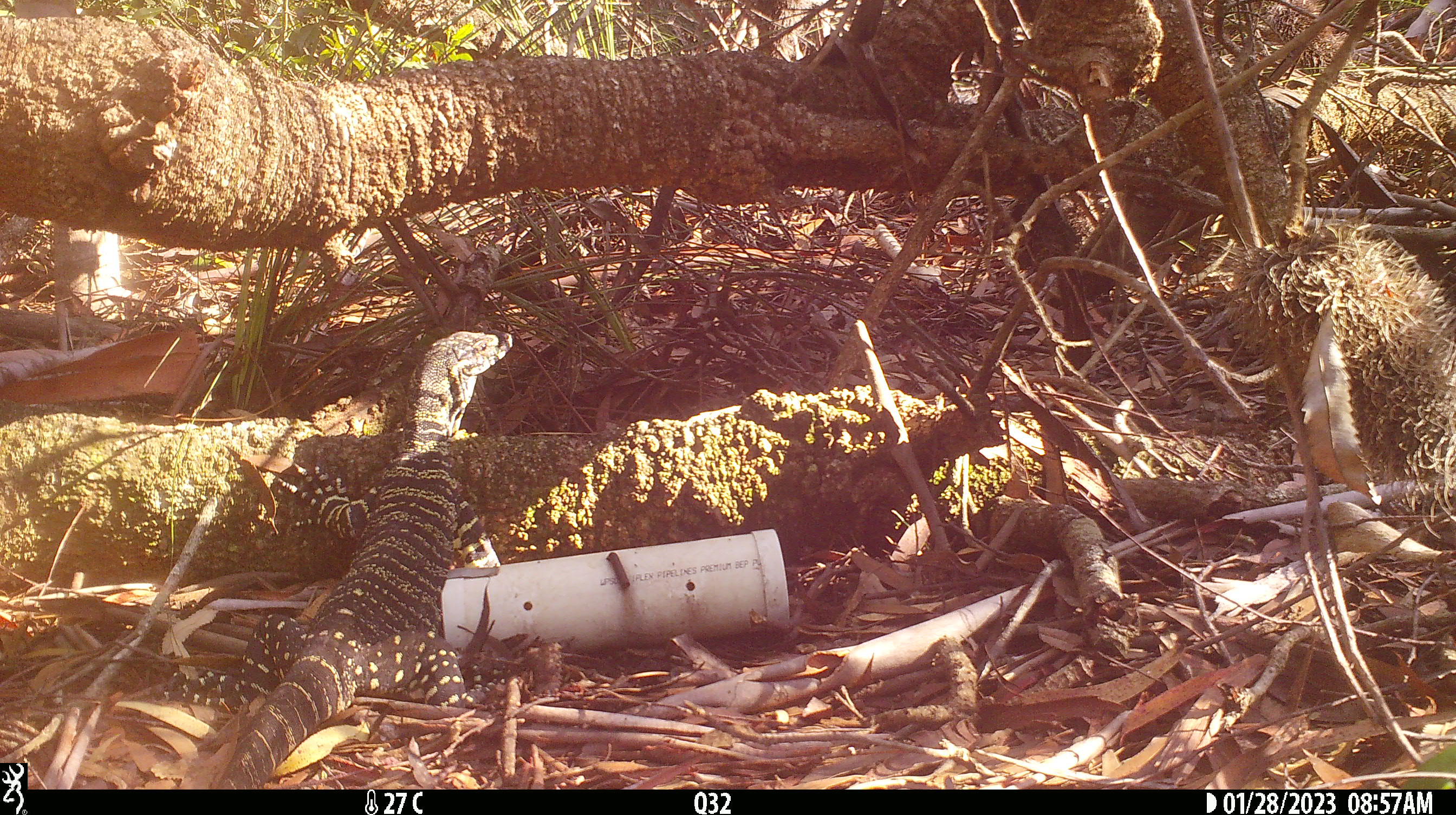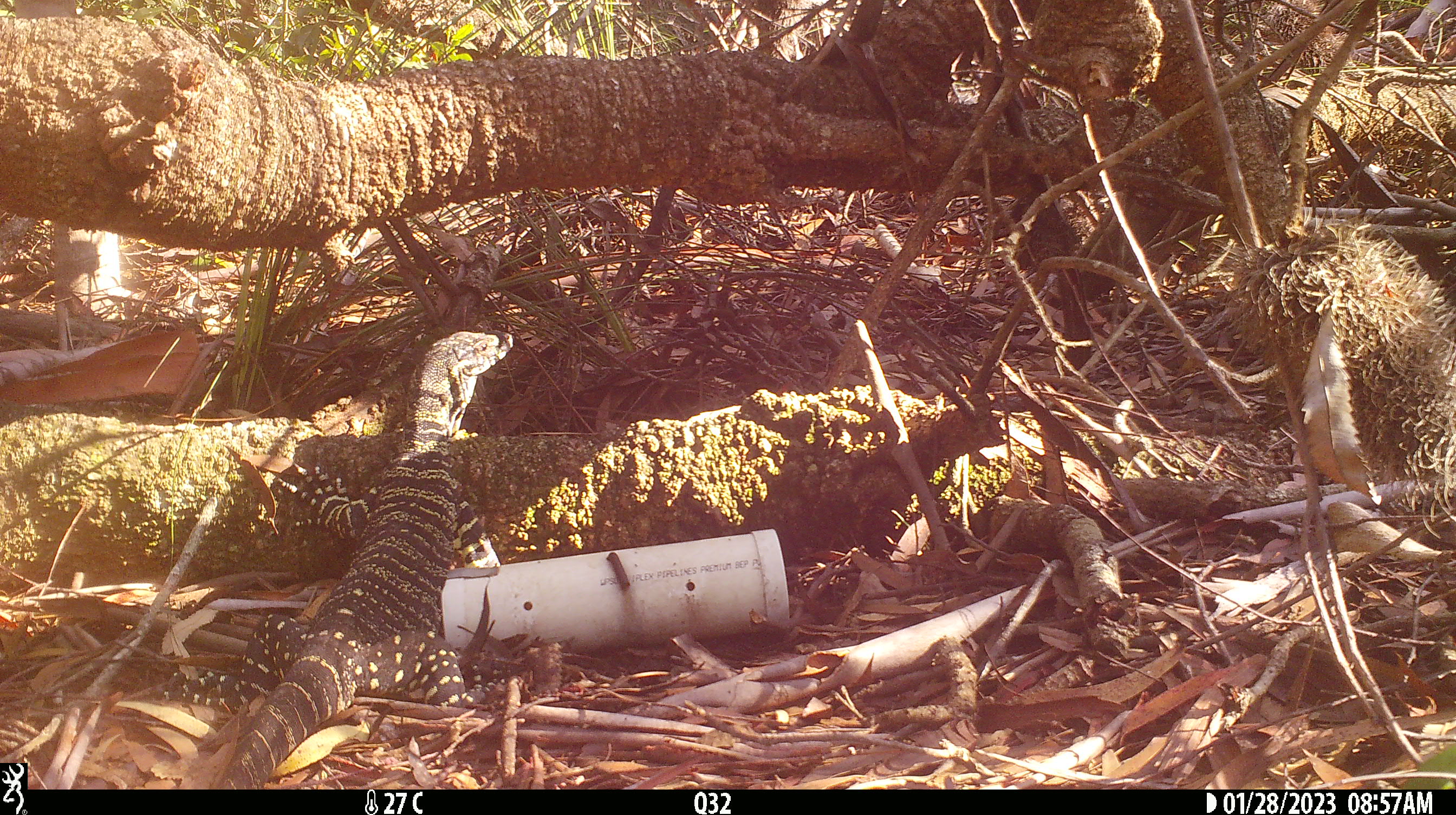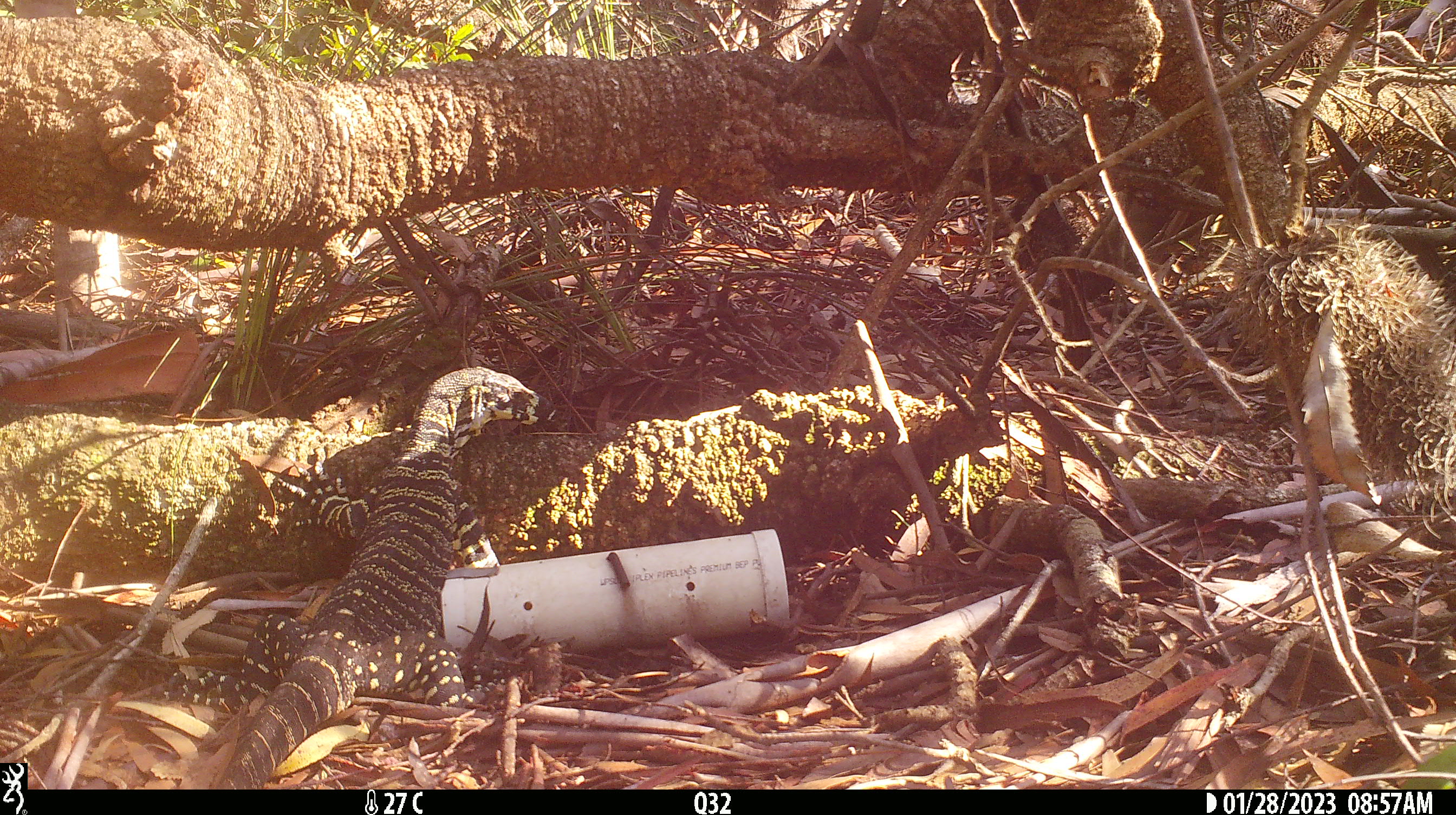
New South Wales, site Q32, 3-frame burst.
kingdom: Animalia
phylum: Chordata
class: Reptilia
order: Squamata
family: Varanidae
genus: Varanus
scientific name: Varanus varius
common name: lace monitor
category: goanna